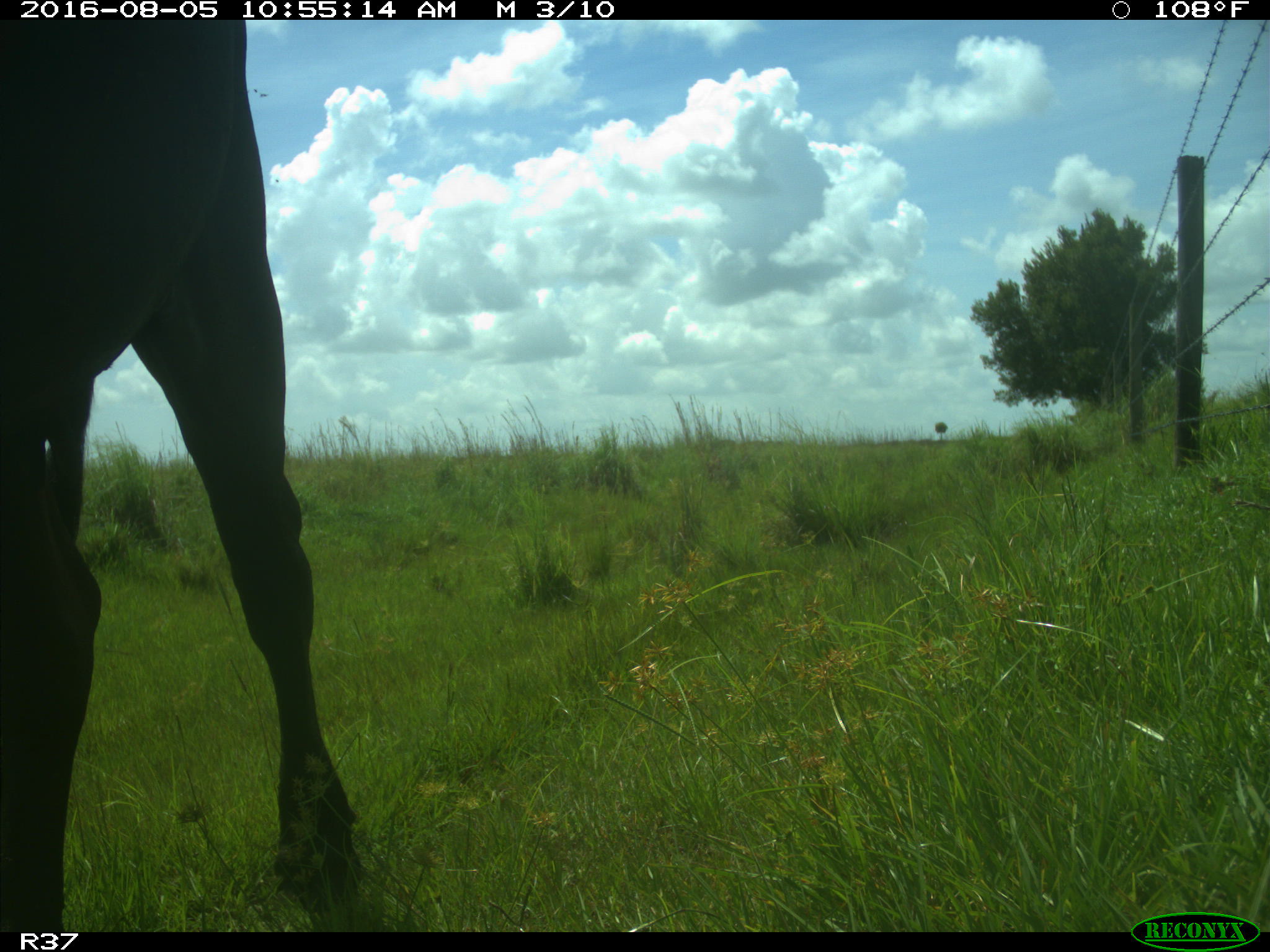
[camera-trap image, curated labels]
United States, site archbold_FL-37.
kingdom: Animalia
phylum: Chordata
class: Mammalia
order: Artiodactyla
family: Bovidae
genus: Bos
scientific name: Bos taurus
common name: domestic cow